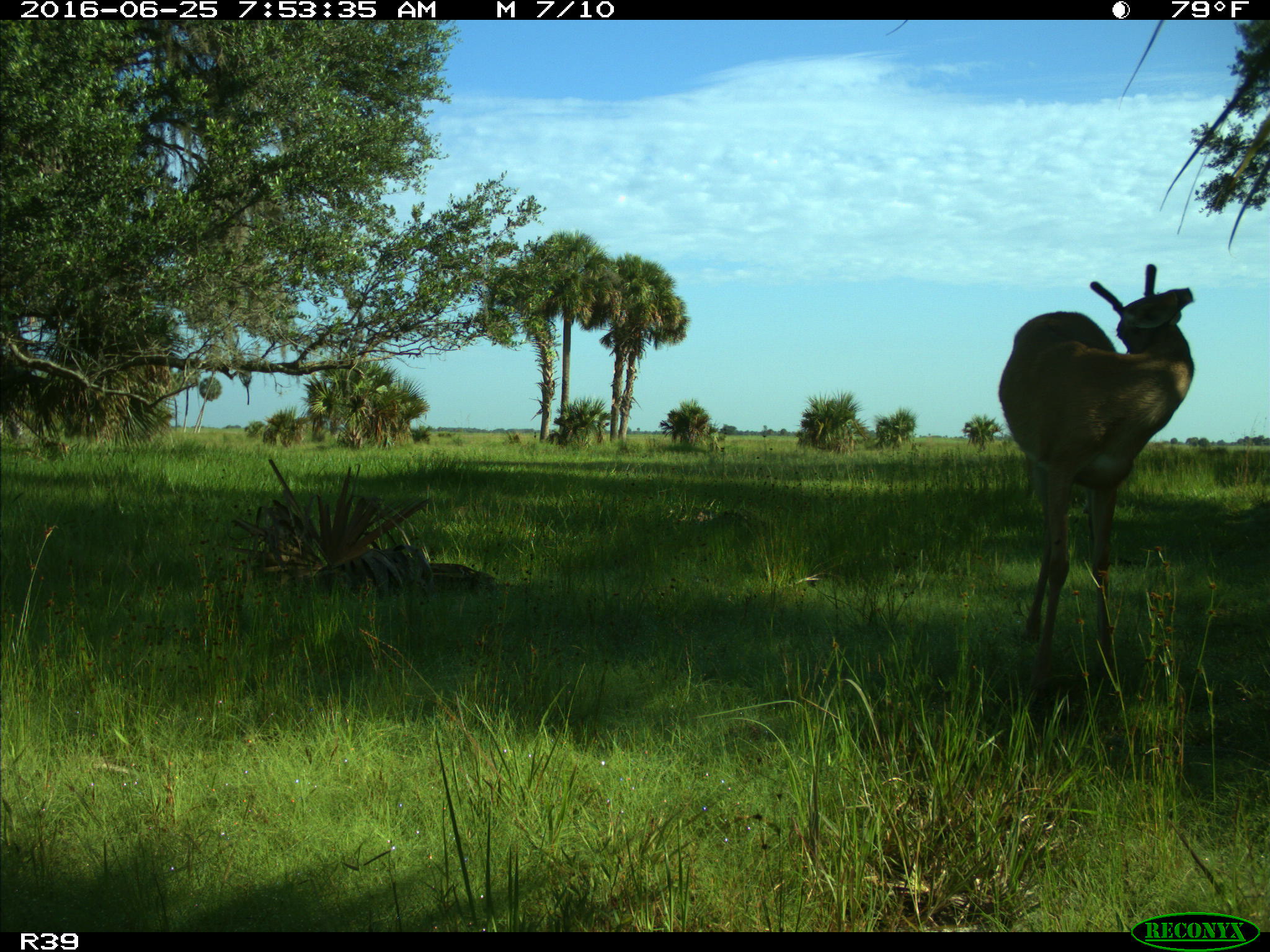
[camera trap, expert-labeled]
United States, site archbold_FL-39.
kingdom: Animalia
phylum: Chordata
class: Mammalia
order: Artiodactyla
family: Cervidae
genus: Odocoileus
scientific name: Odocoileus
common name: deer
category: unidentified deer